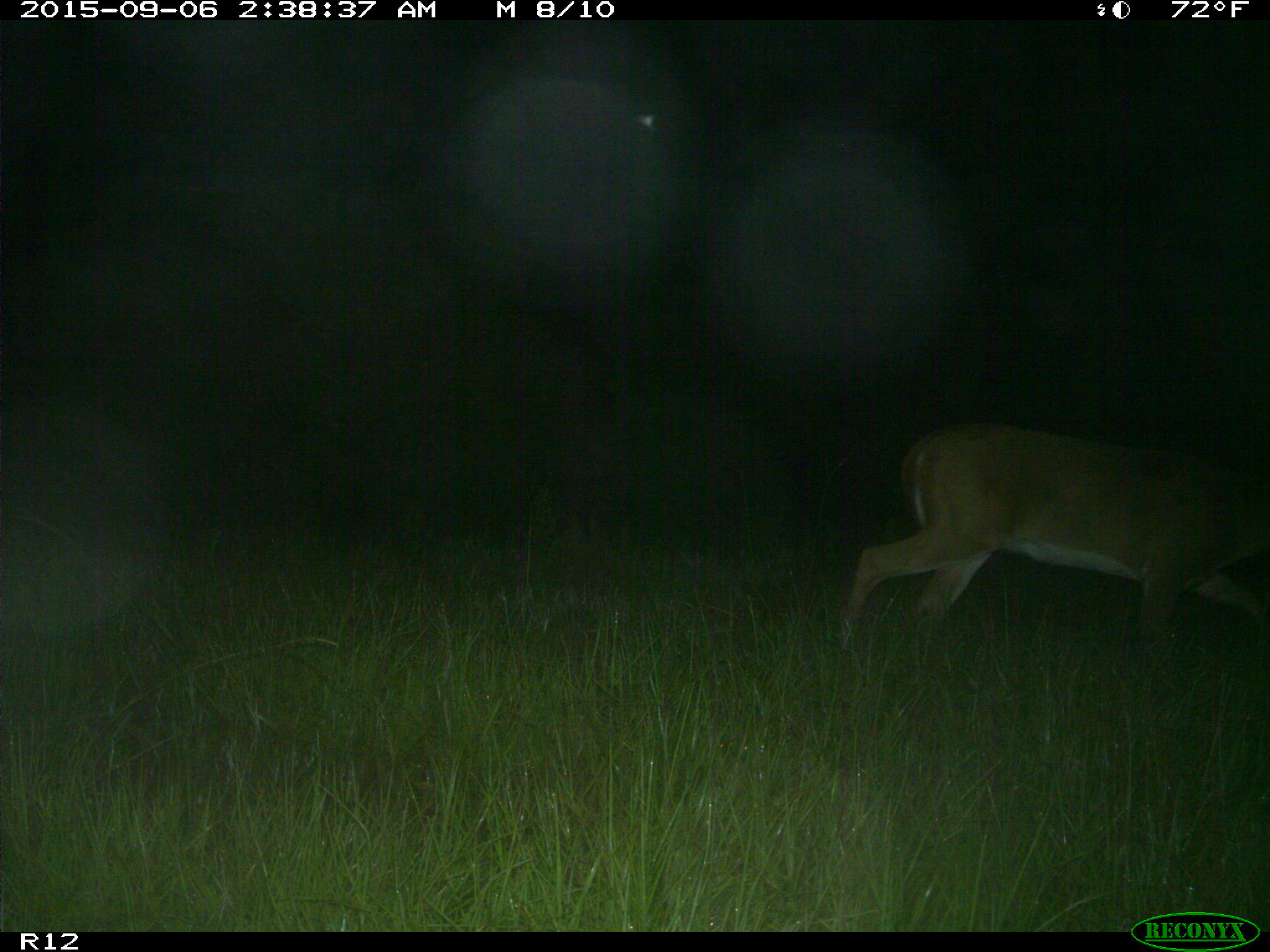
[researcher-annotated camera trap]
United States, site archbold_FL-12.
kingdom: Animalia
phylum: Chordata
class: Mammalia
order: Artiodactyla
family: Cervidae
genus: Odocoileus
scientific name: Odocoileus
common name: deer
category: unidentified deer